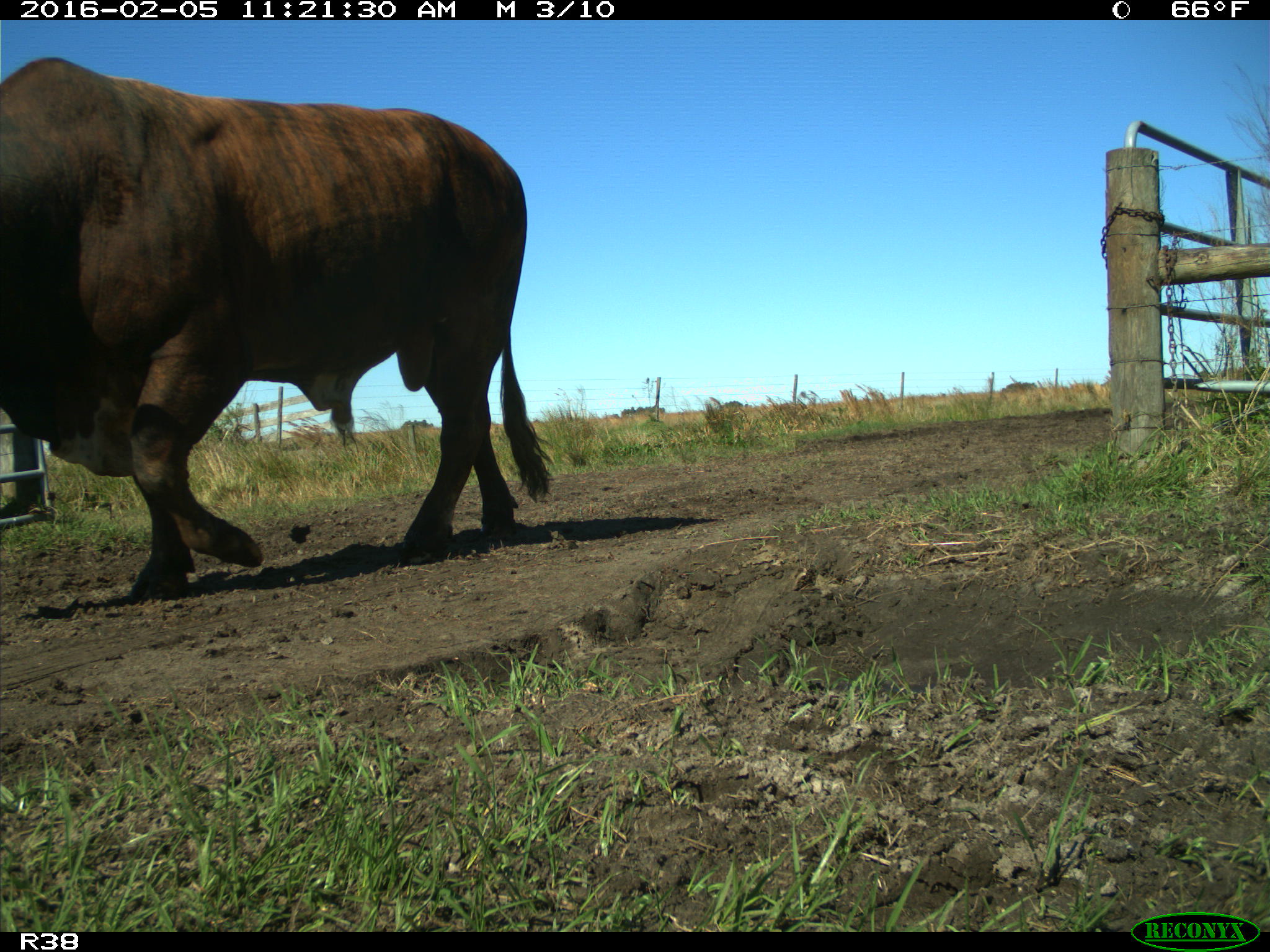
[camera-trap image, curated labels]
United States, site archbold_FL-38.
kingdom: Animalia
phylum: Chordata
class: Mammalia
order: Artiodactyla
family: Bovidae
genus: Bos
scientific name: Bos taurus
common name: domestic cow